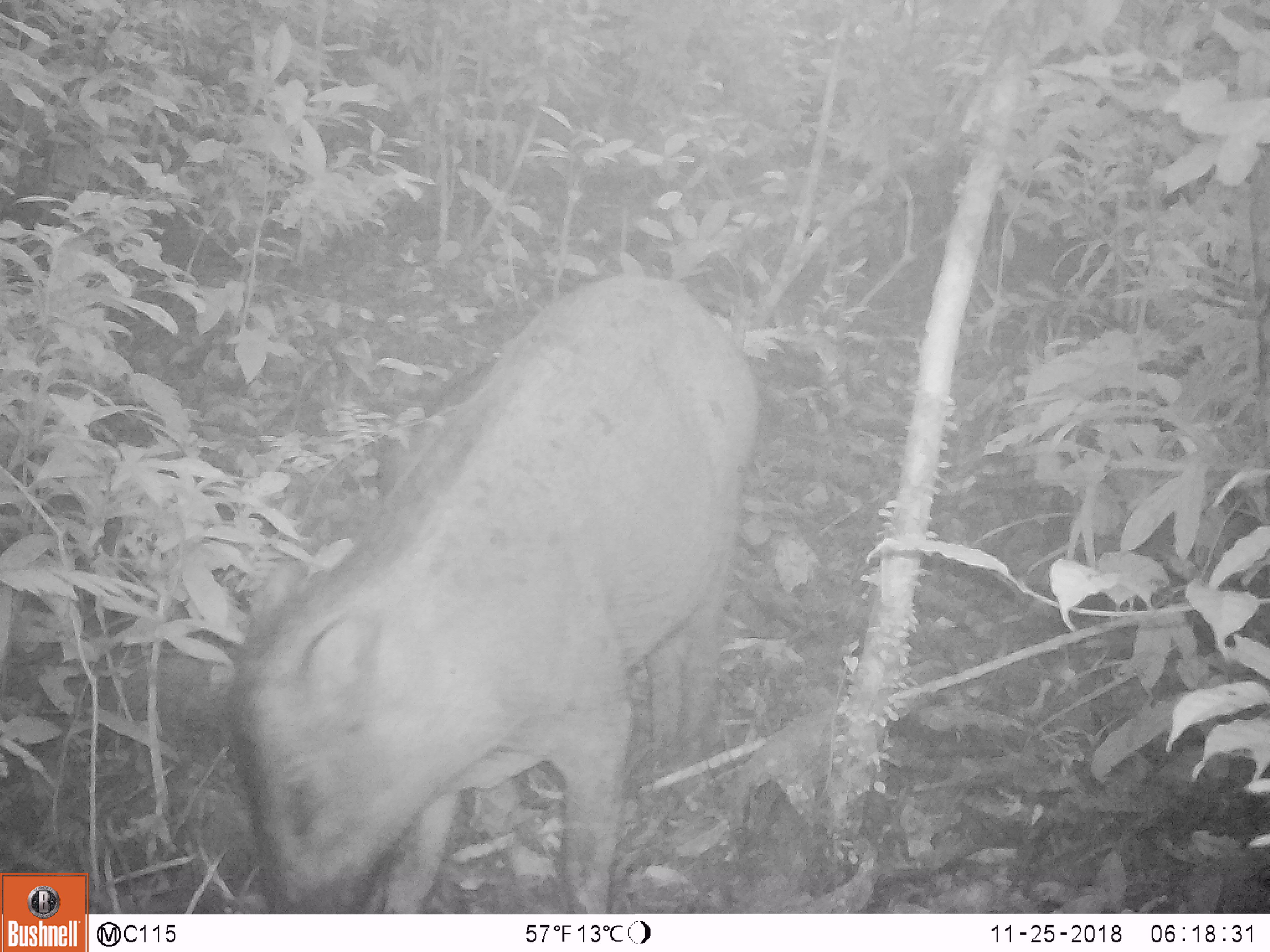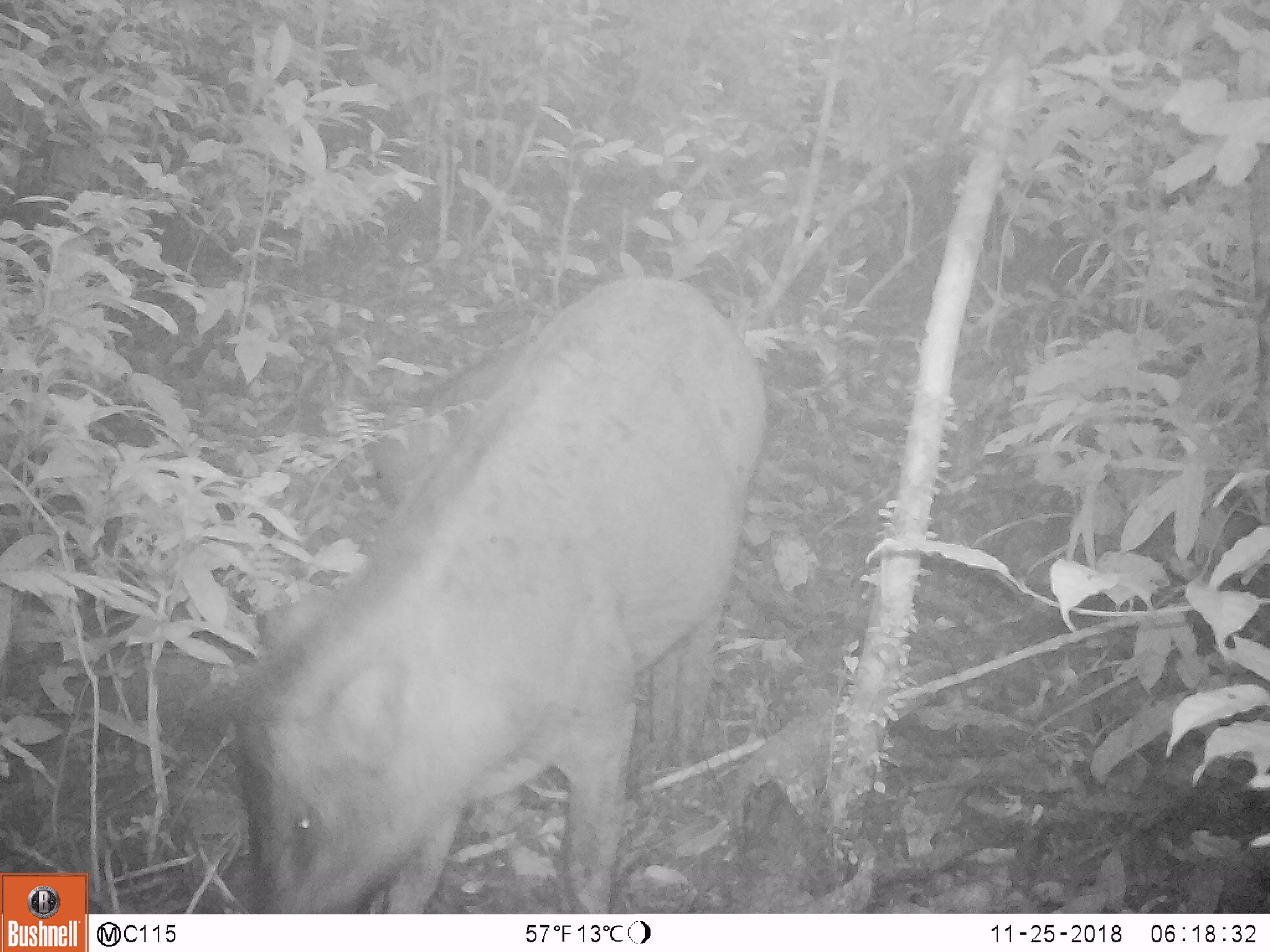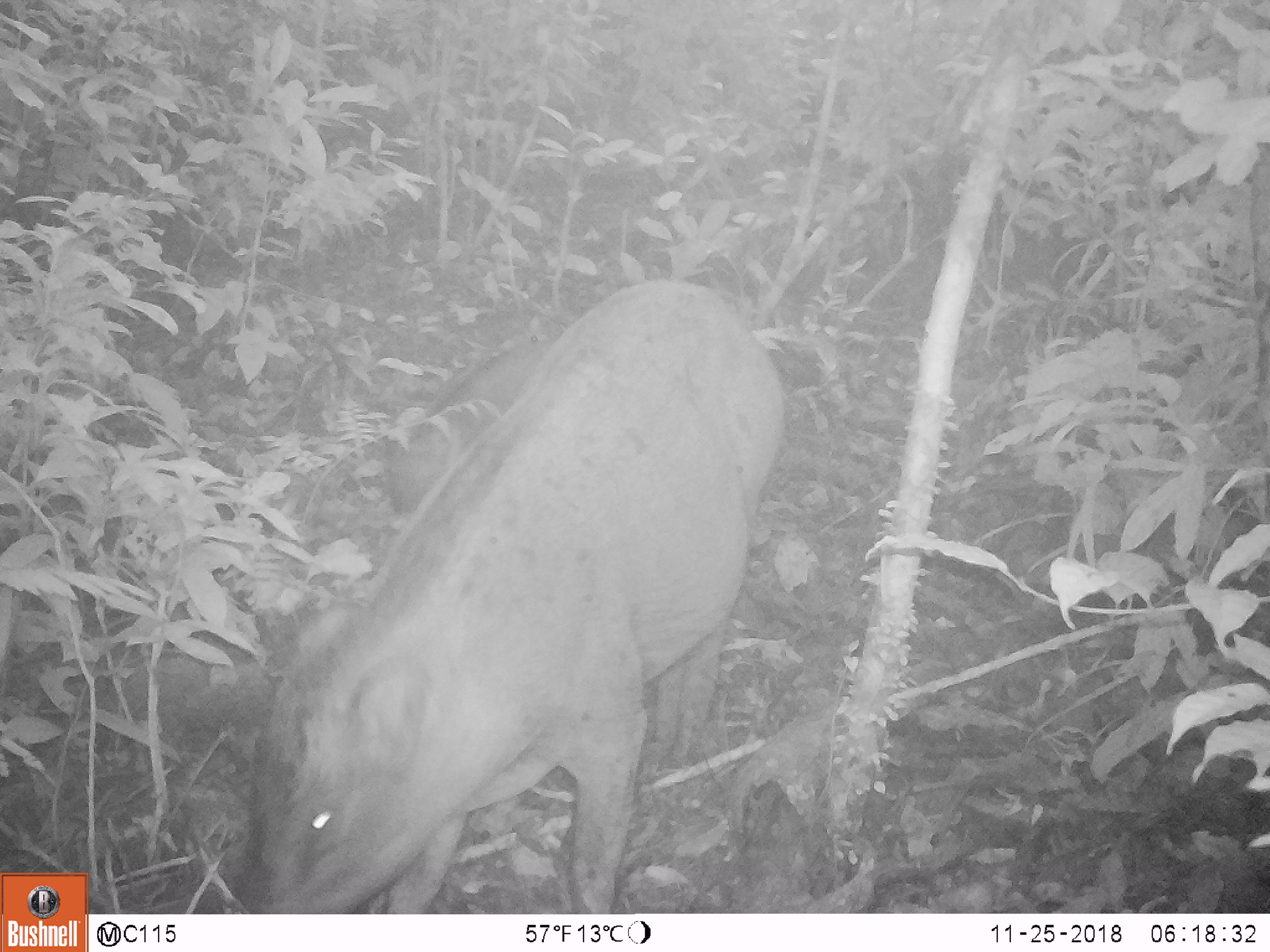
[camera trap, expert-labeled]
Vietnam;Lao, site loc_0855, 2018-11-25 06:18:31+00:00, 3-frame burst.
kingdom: Animalia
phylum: Chordata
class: Mammalia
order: Artiodactyla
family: Suidae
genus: Sus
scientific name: Sus scrofa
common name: eurasian wild pig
Eurasian wild pig (Sus scrofa). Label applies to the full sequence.